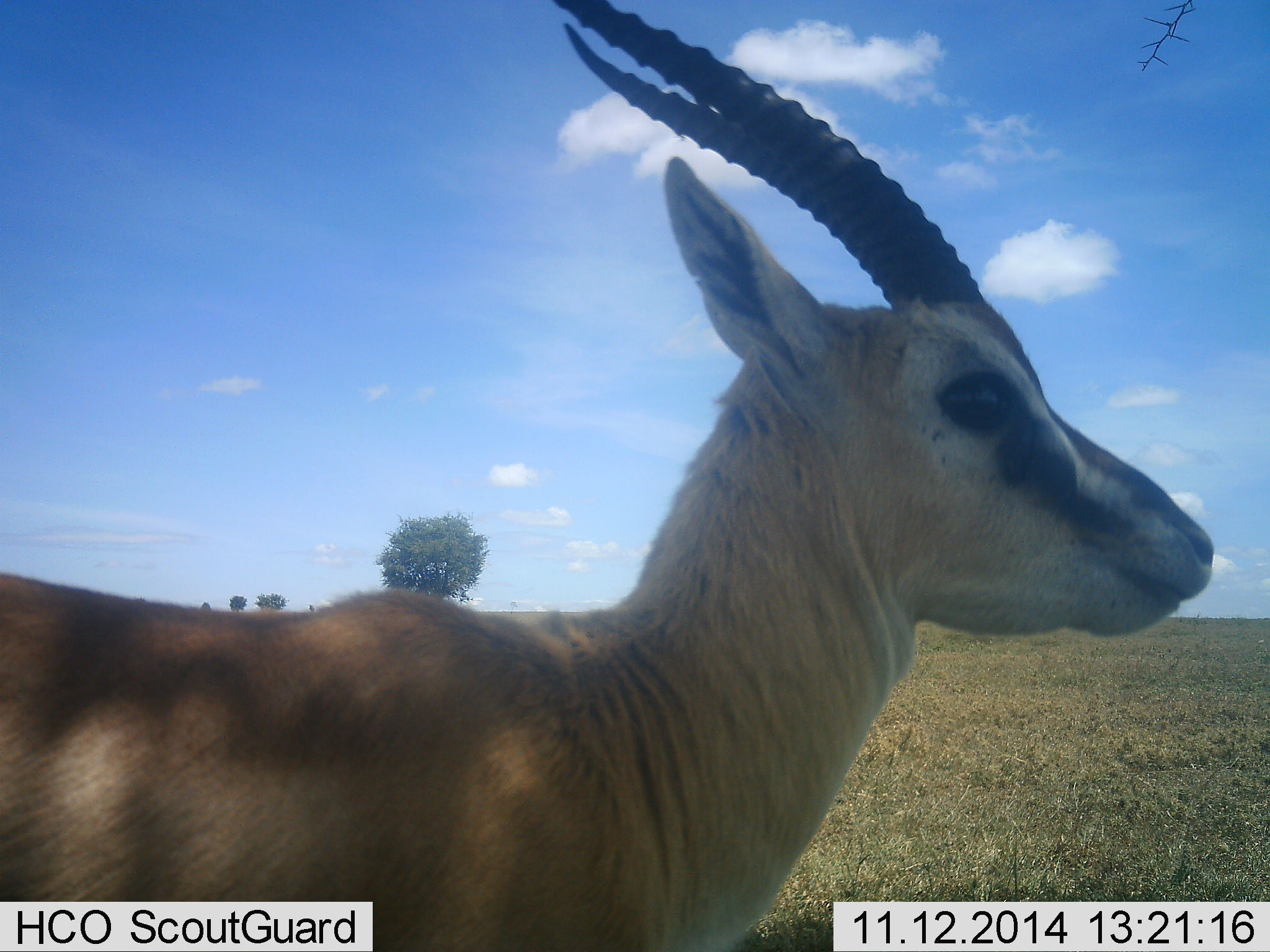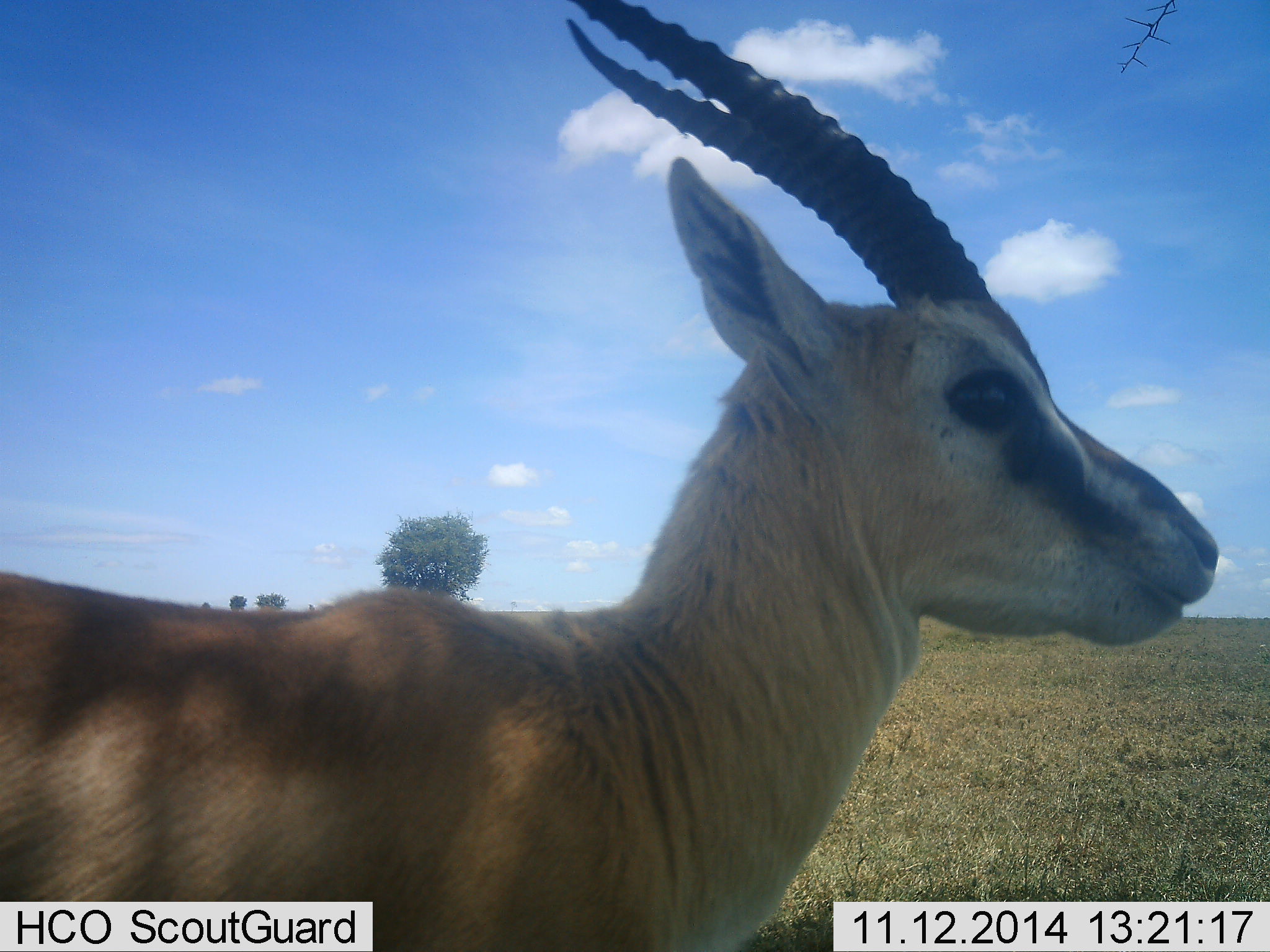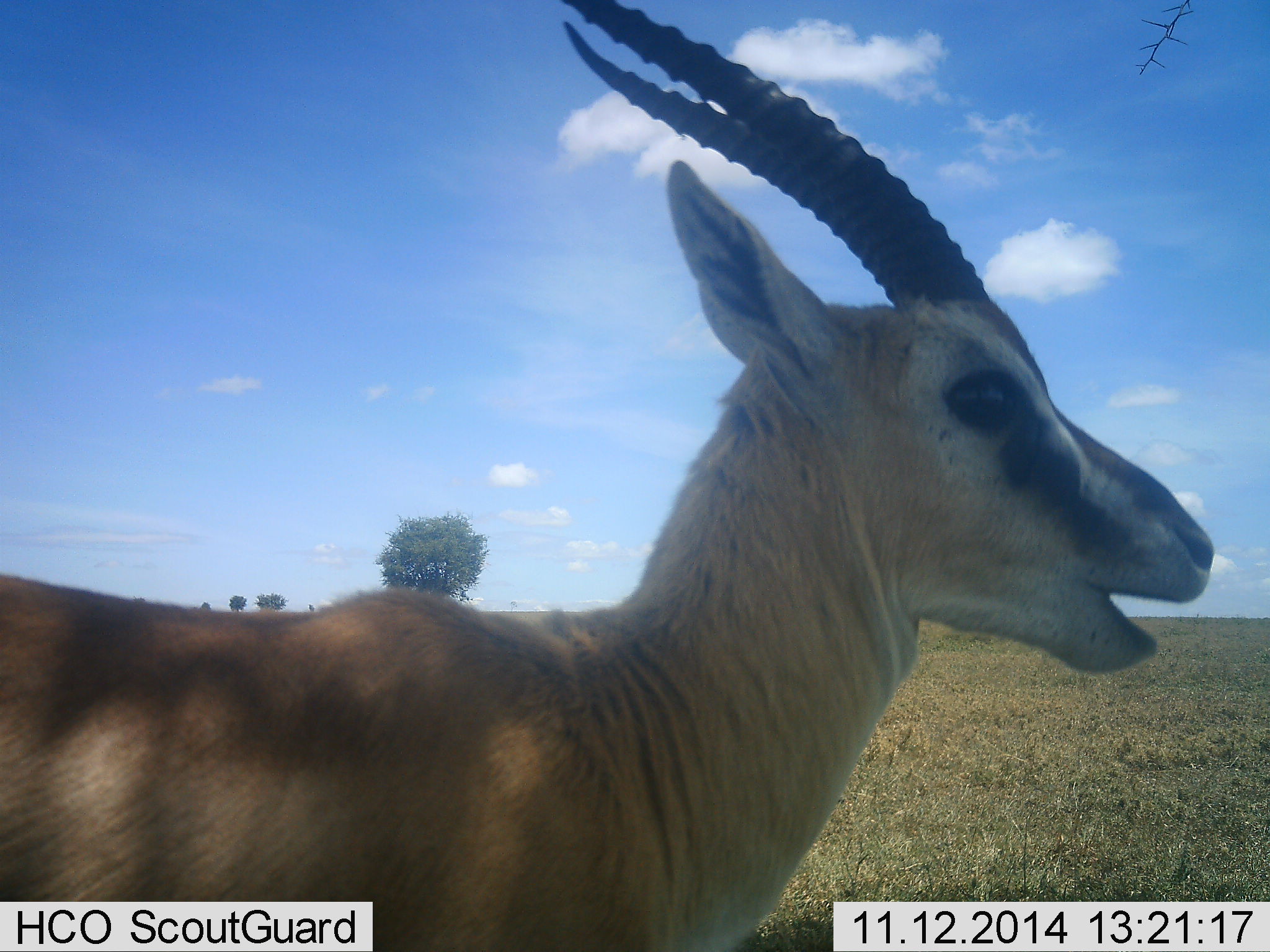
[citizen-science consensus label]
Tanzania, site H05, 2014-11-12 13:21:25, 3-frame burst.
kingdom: Animalia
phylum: Chordata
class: Mammalia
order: Artiodactyla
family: Bovidae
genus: Eudorcas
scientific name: Eudorcas thomsonii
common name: thomson's gazelle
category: gazellethomsons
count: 1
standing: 90%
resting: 0%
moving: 0%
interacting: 0%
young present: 0%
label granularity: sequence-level